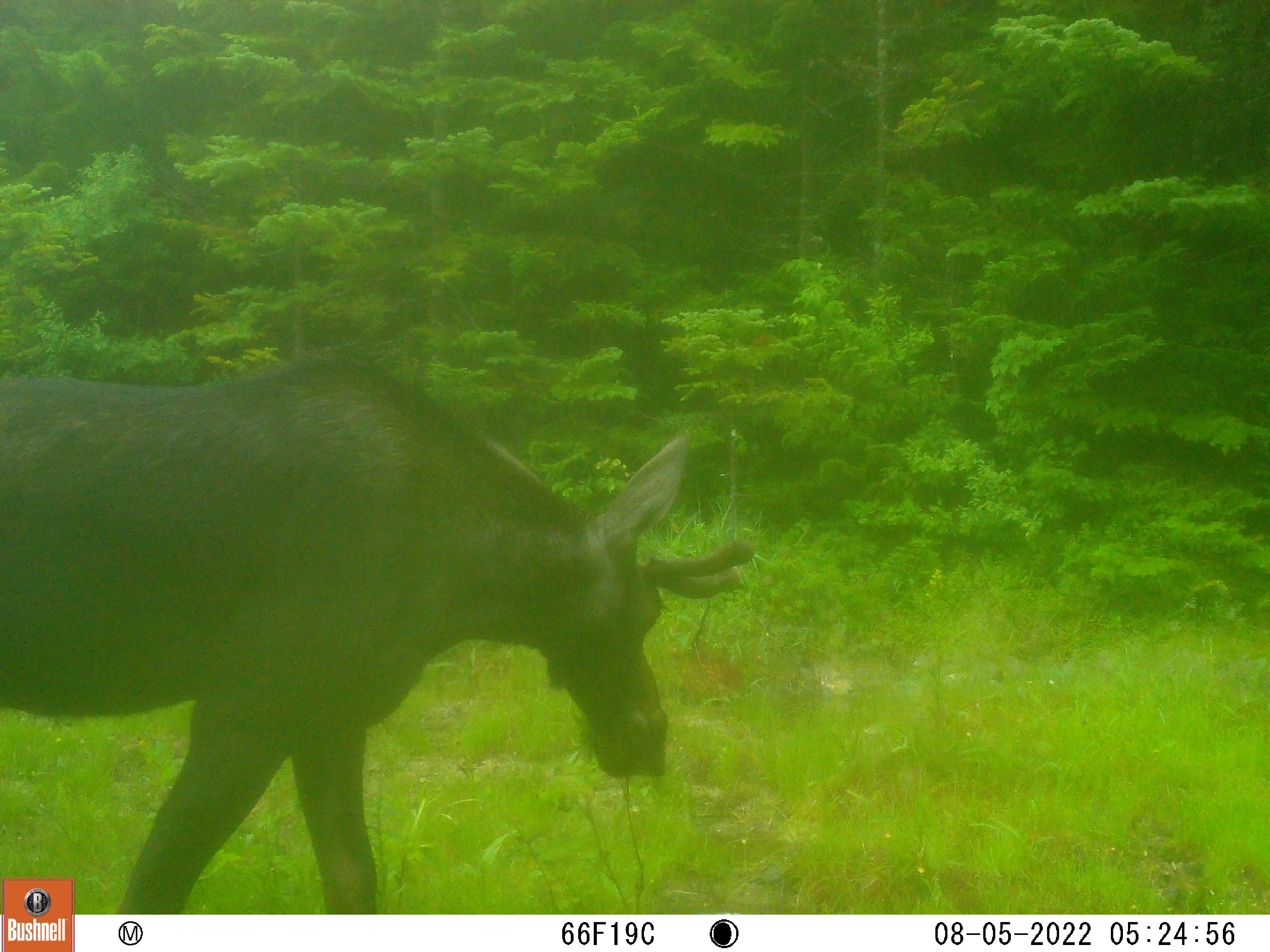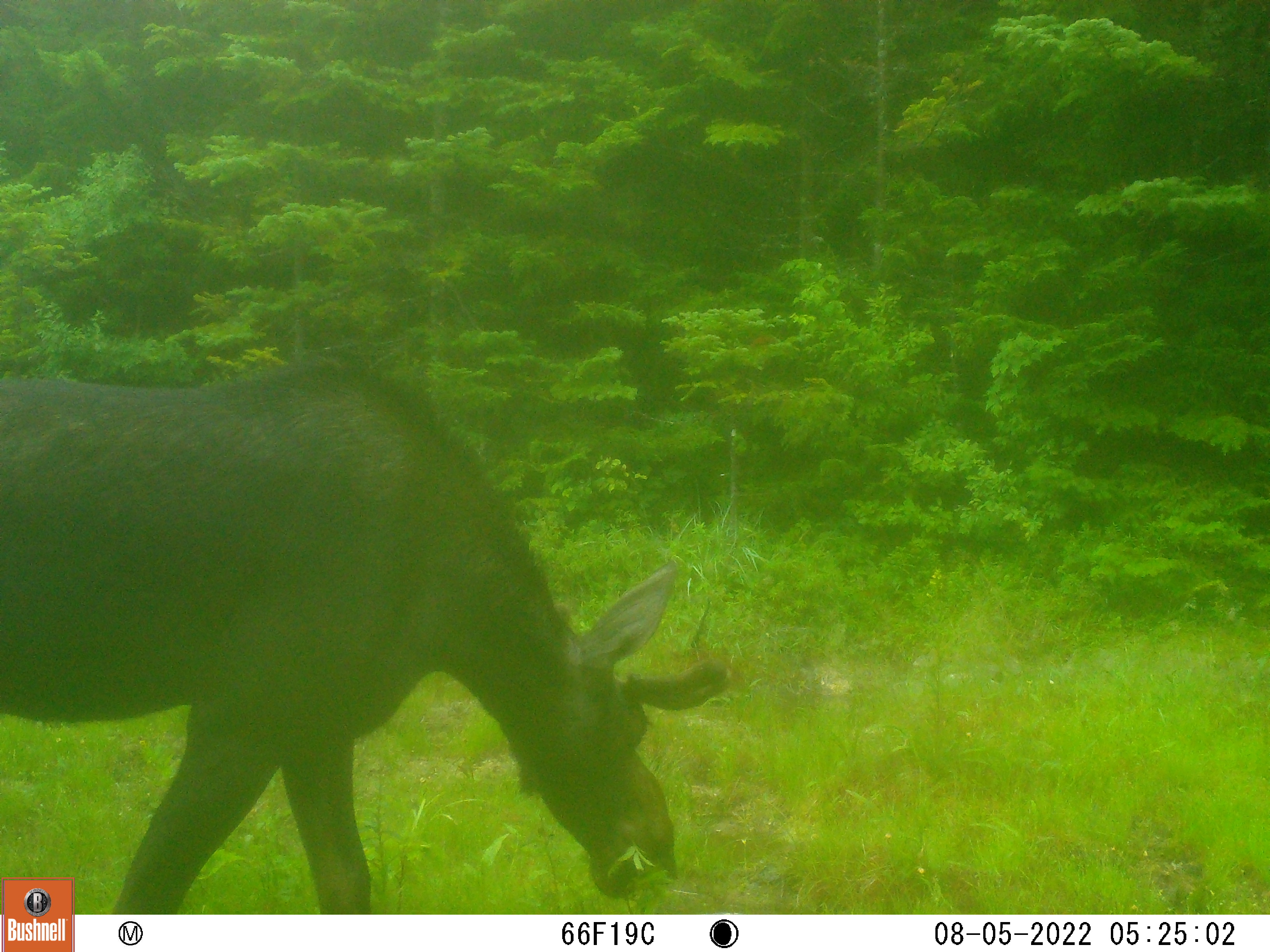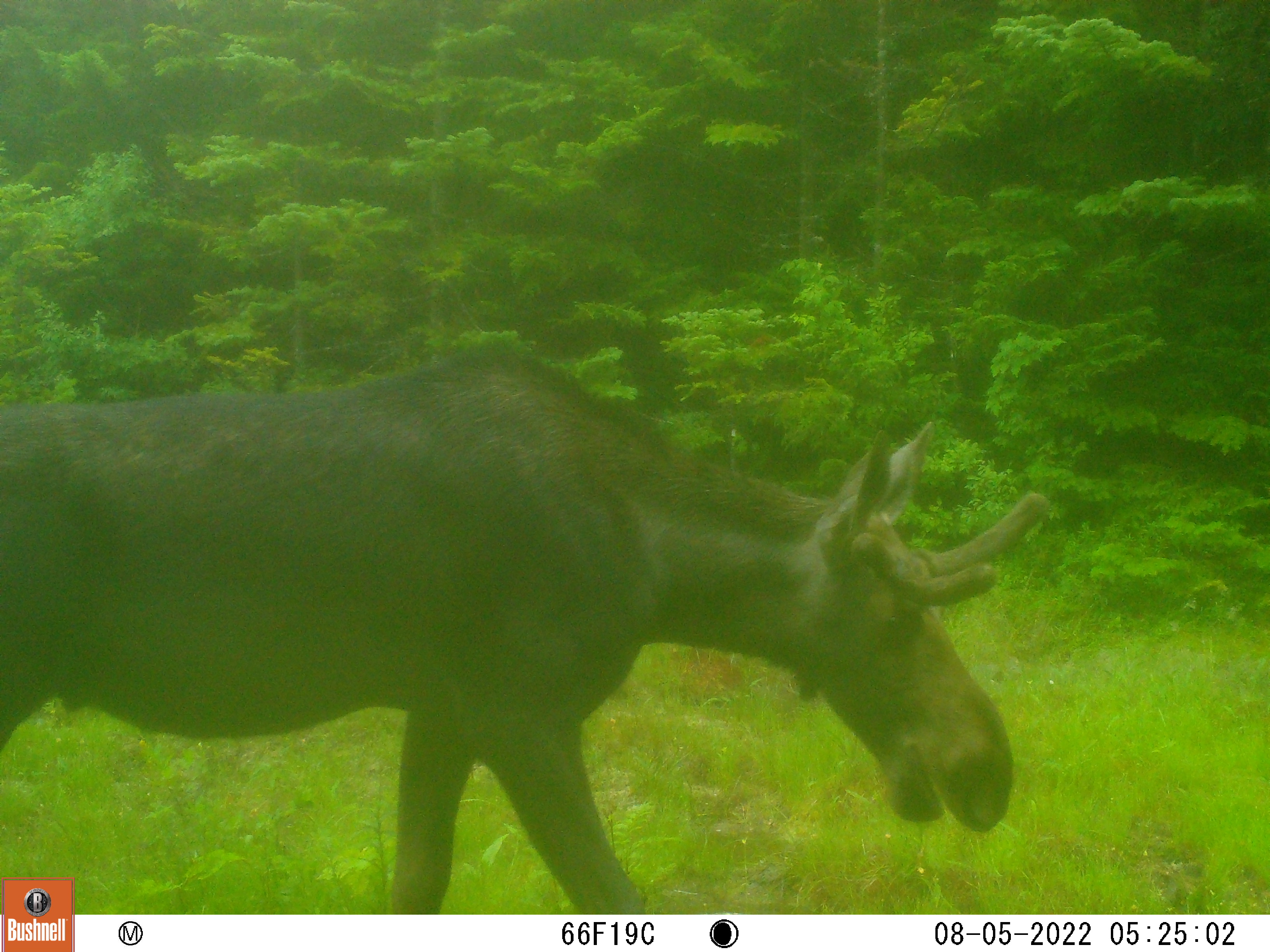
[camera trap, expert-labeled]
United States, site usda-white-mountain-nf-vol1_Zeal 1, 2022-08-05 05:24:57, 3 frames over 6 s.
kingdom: Animalia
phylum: Chordata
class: Mammalia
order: Artiodactyla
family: Cervidae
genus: Alces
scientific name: Alces alces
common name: moose